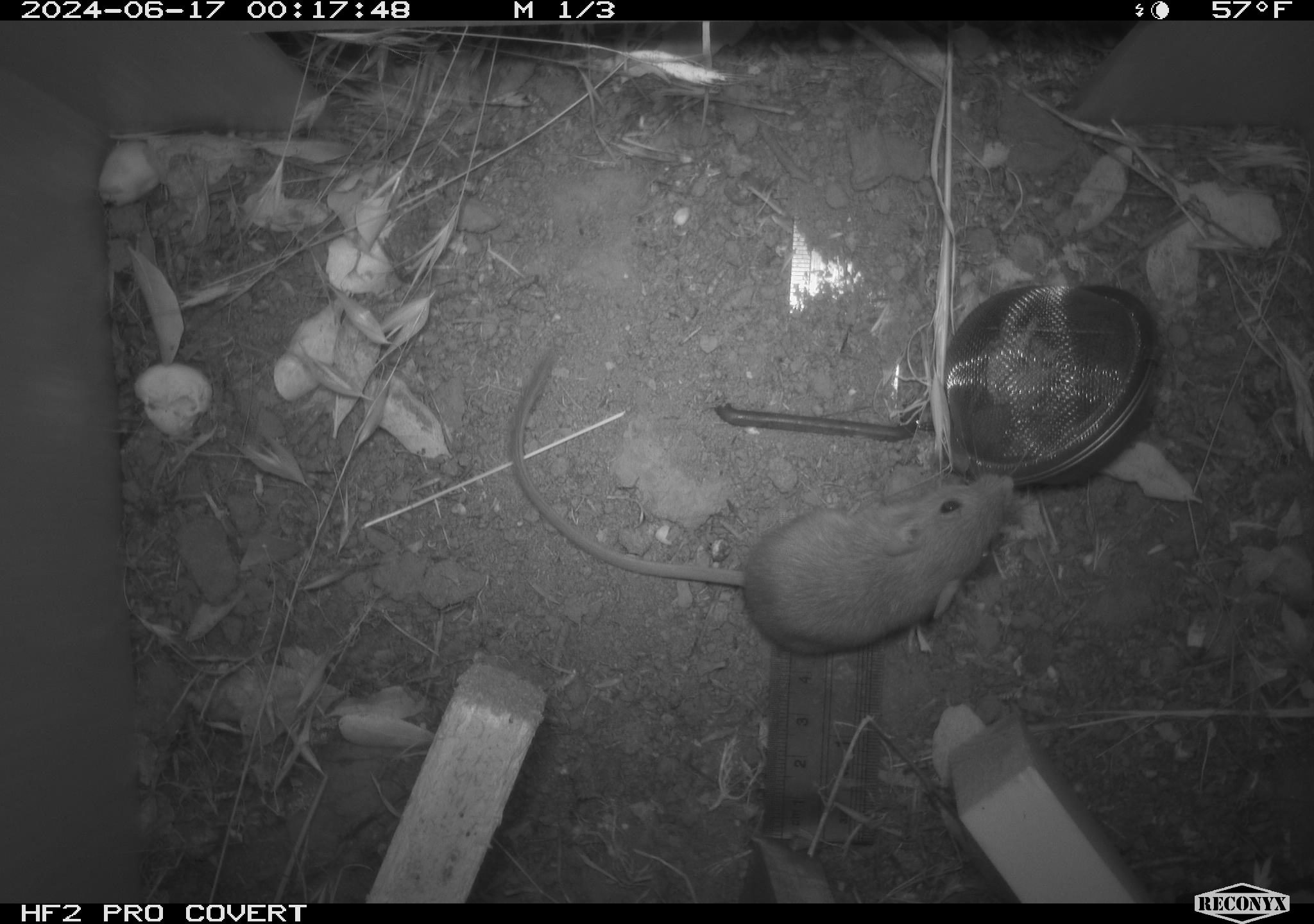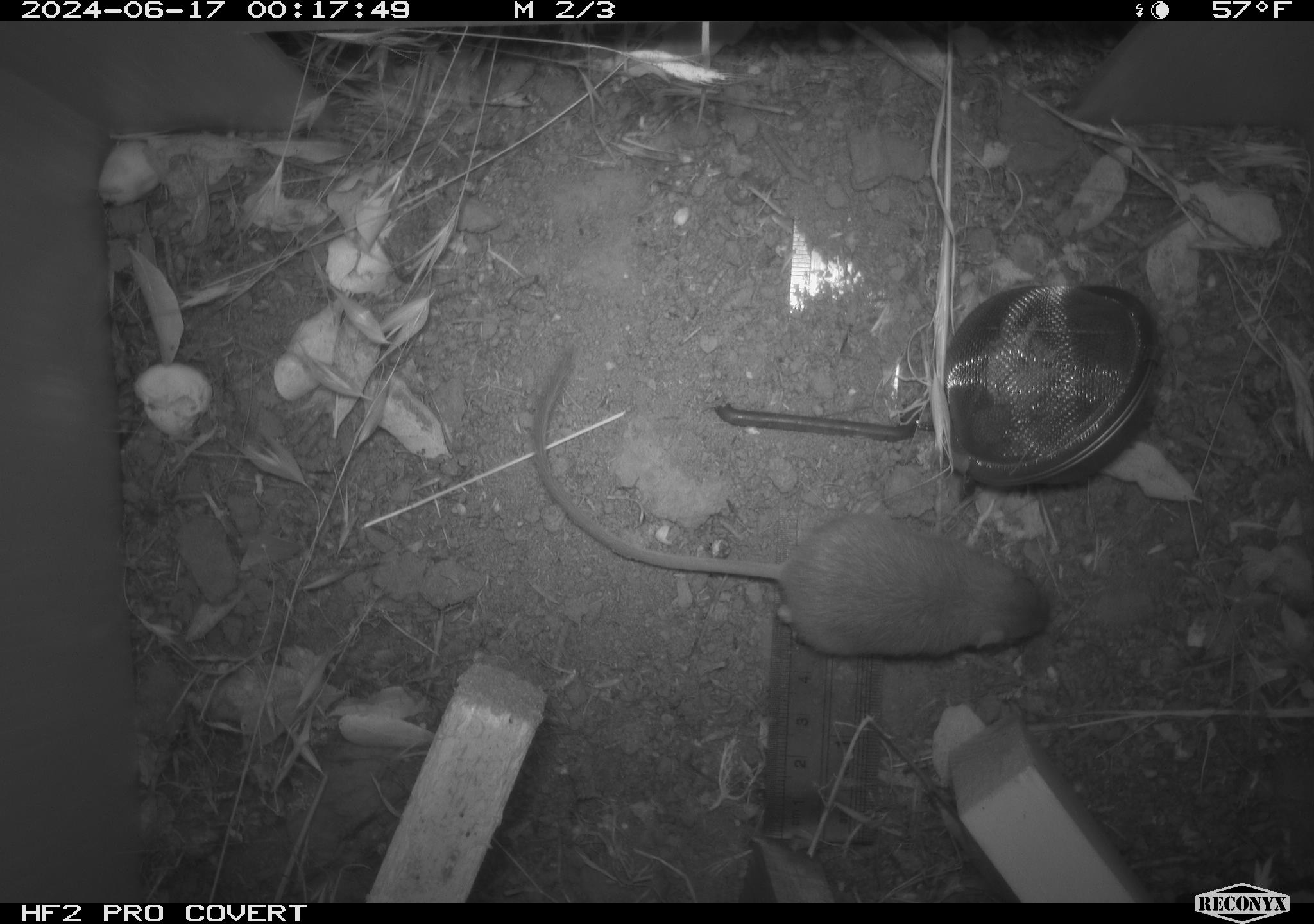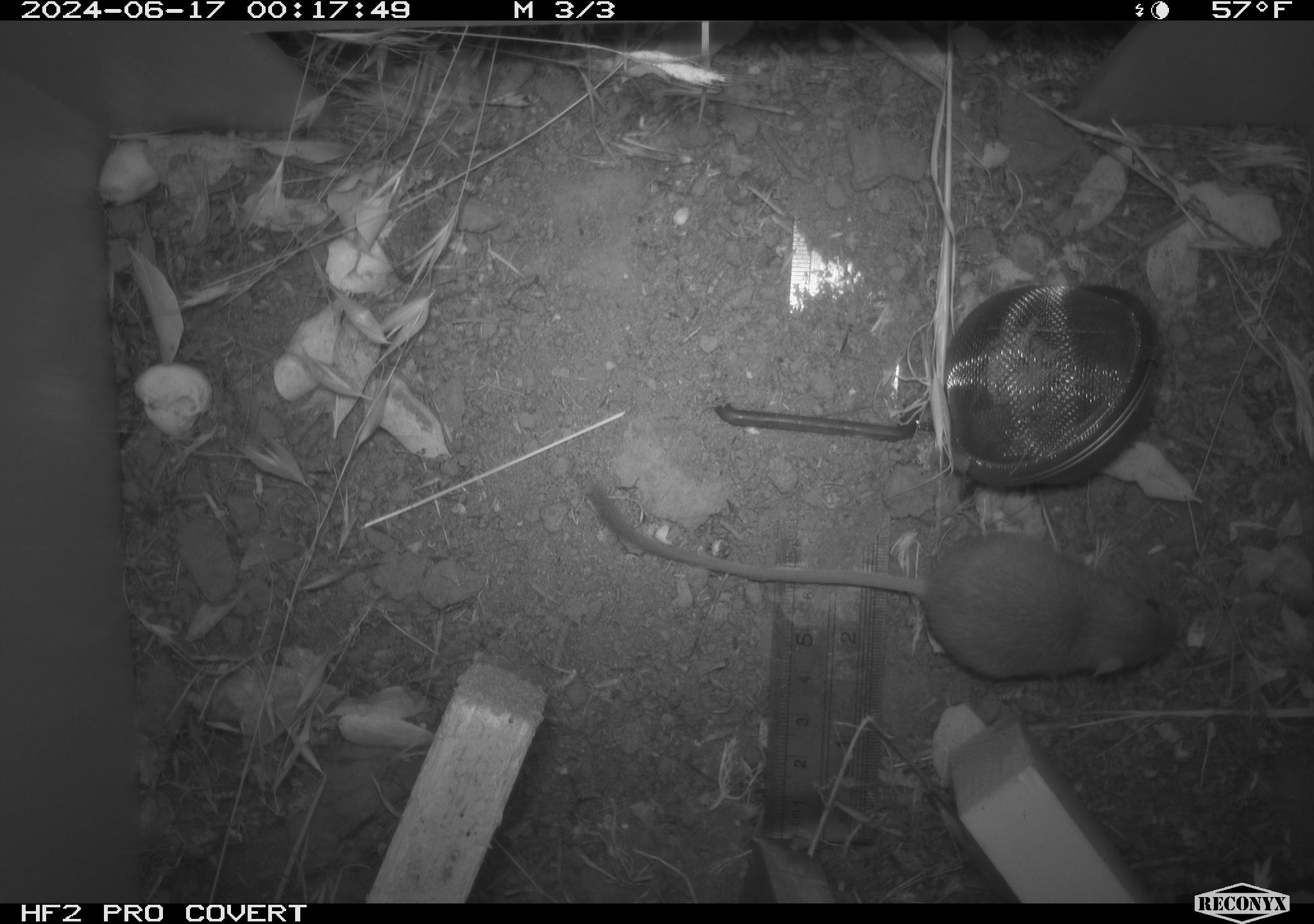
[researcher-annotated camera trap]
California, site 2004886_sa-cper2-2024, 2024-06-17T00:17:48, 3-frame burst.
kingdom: Animalia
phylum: Chordata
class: Mammalia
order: Rodentia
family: Heteromyidae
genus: Dipodomys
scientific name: Dipodomys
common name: kangaroo rats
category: dipodomys species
Dipodomys species (kangaroo rats) (Dipodomys).